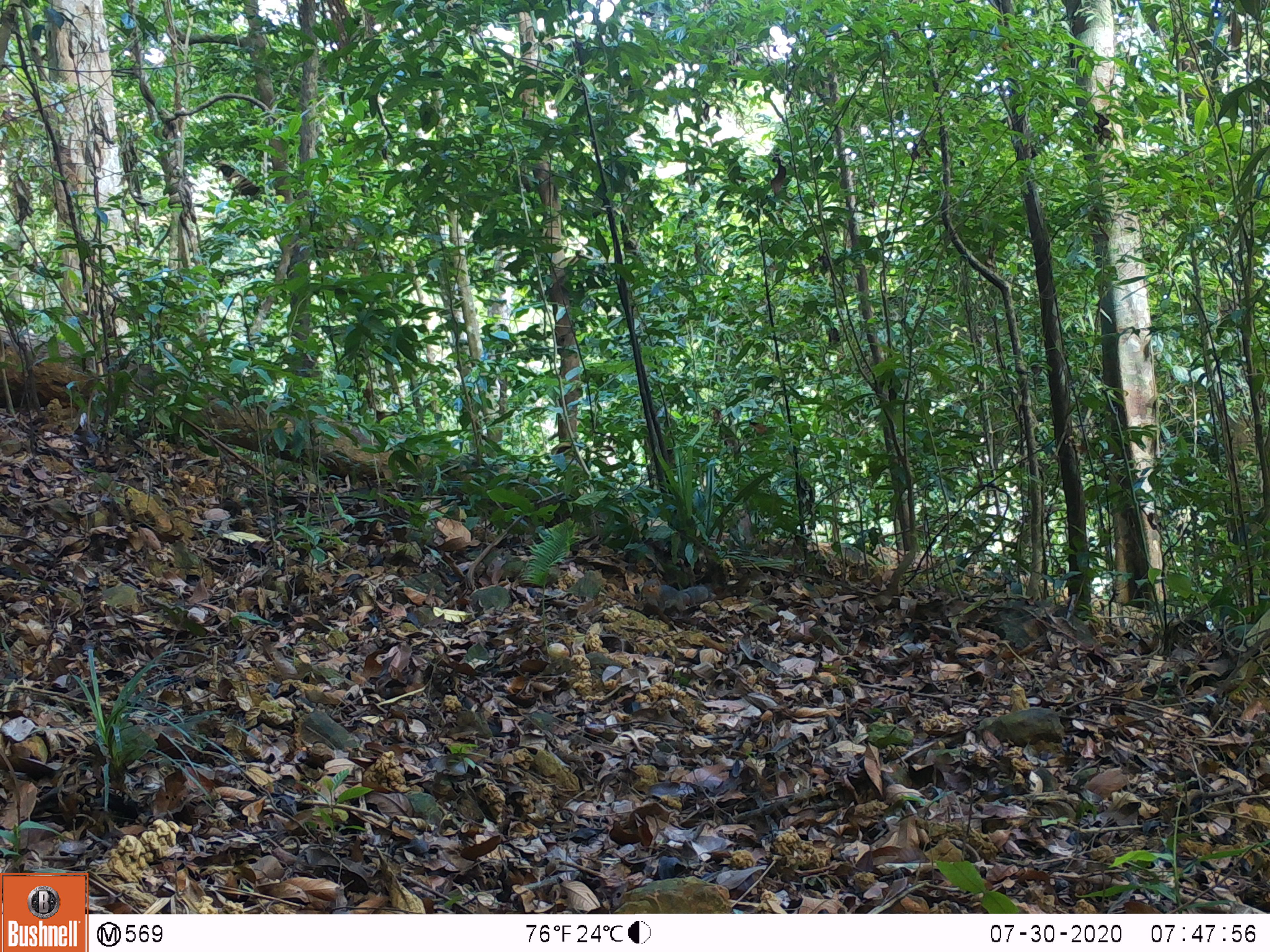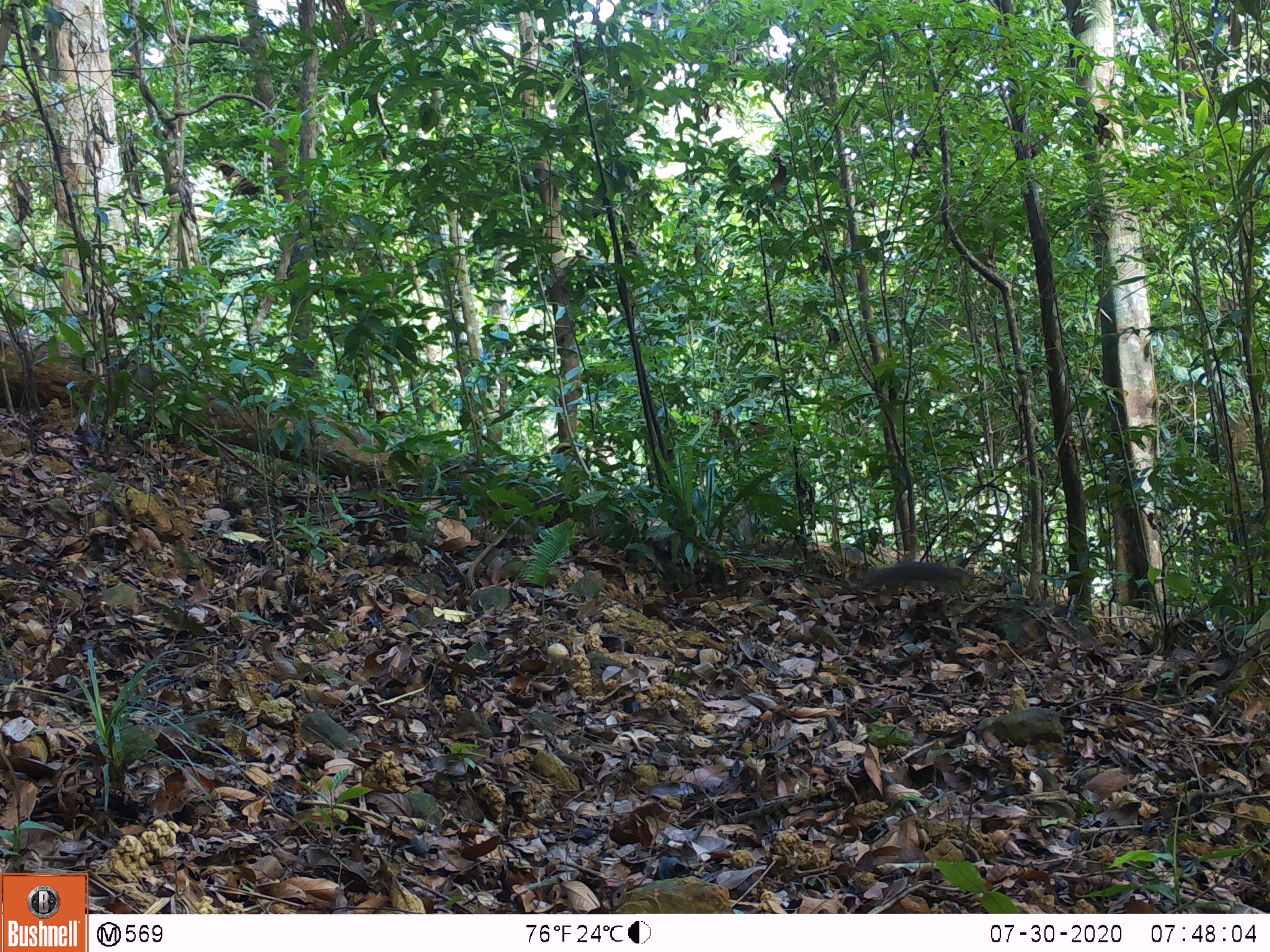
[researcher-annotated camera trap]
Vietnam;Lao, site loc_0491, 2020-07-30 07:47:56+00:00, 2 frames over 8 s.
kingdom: Animalia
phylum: Chordata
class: Mammalia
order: Rodentia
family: Sciuridae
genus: Dremomys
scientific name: Dremomys rufigenis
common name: red-cheeked squirrel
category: red cheeked squirrel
Red cheeked squirrel (red-cheeked squirrel) (Dremomys rufigenis). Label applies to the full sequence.